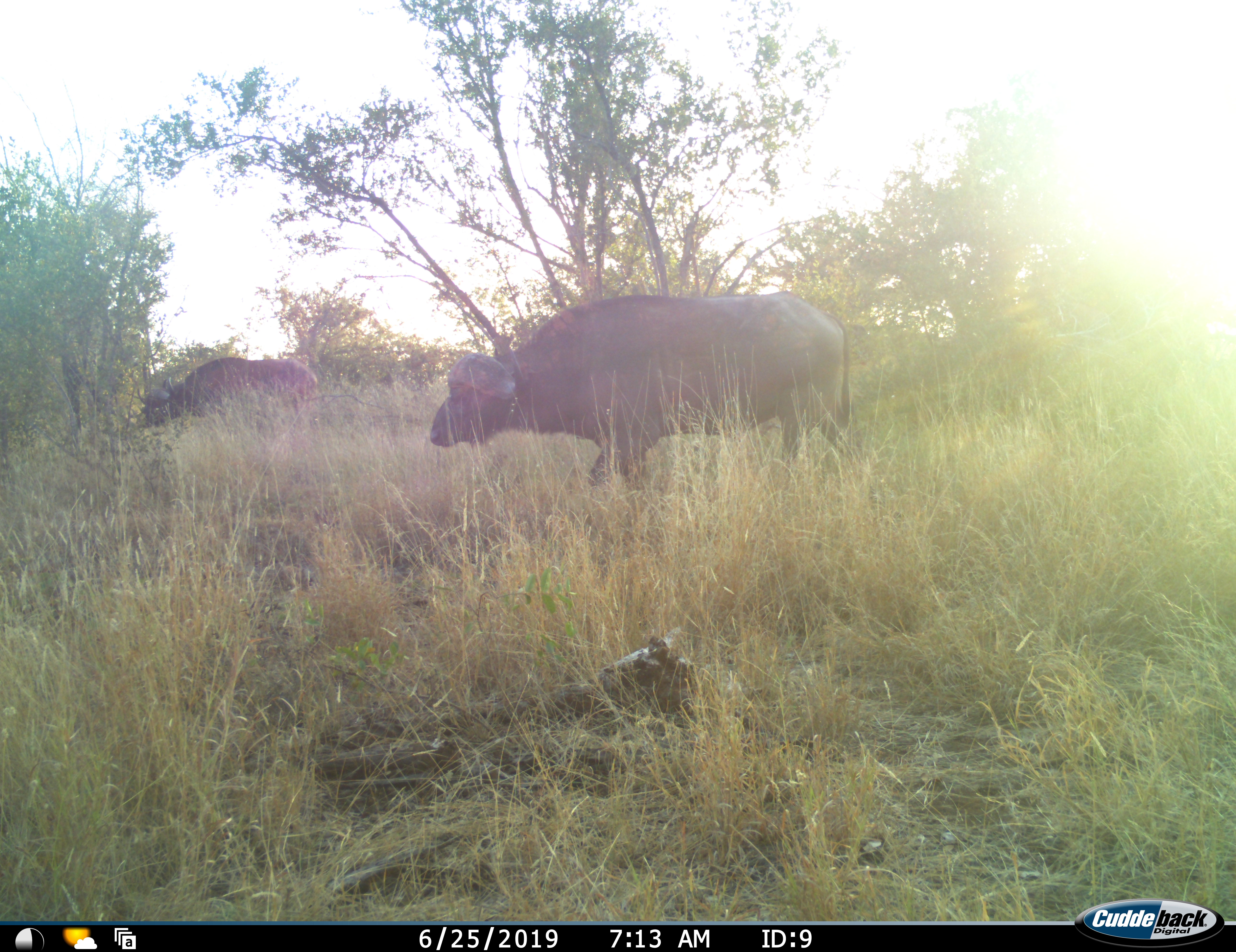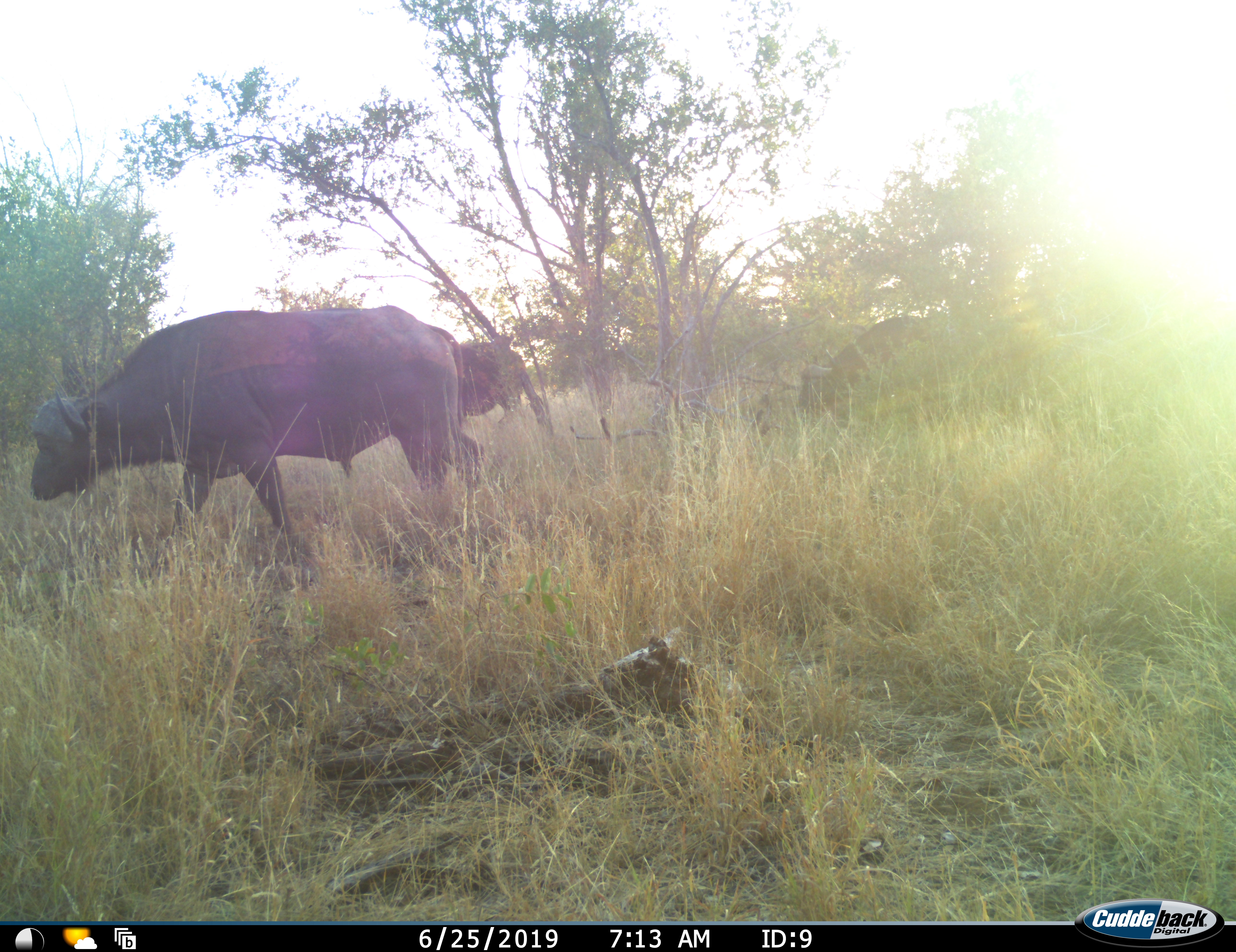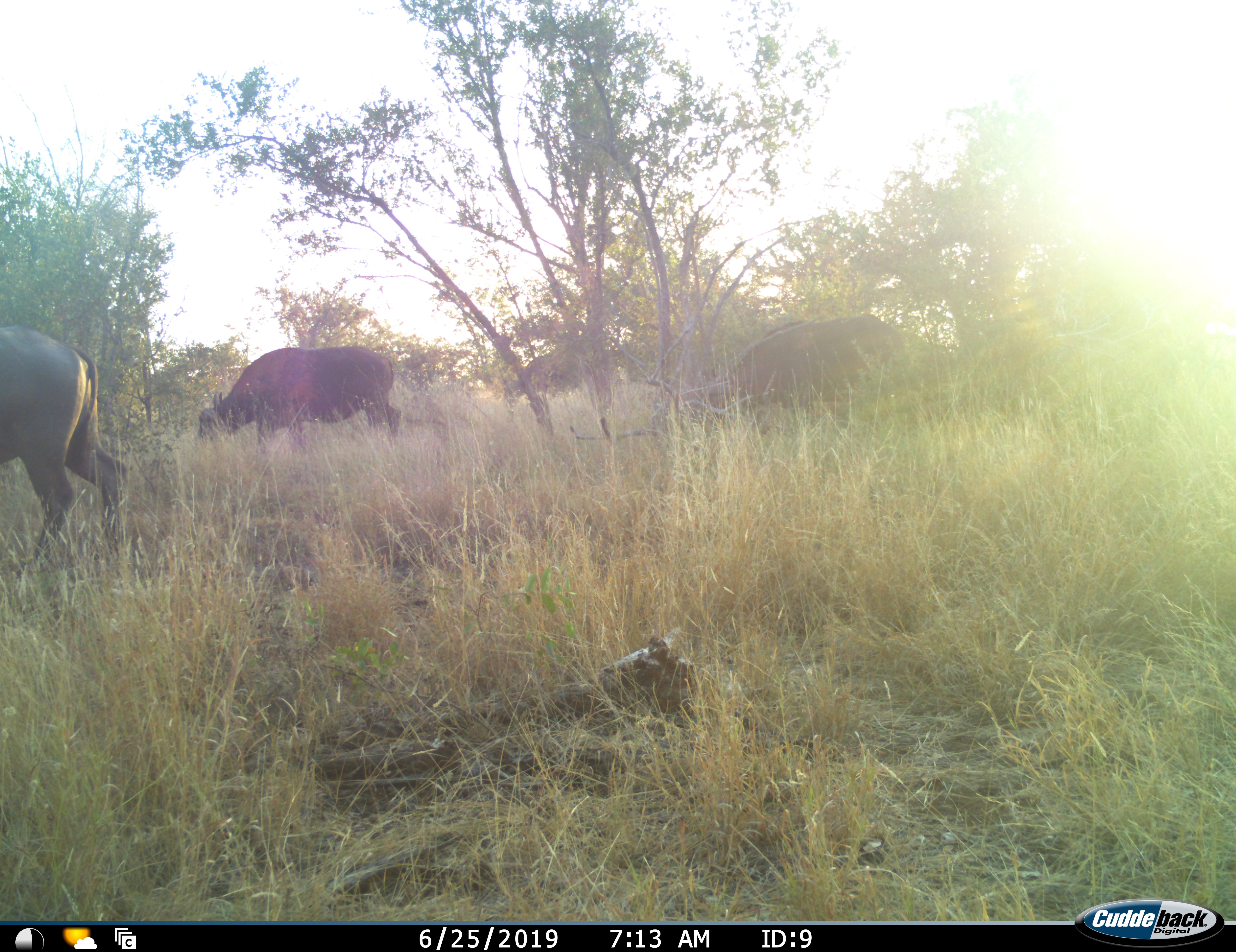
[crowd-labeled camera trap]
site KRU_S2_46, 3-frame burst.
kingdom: Animalia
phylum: Chordata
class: Mammalia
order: Artiodactyla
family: Bovidae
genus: Syncerus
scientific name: Syncerus caffer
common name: african buffalo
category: buffalo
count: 4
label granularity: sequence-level